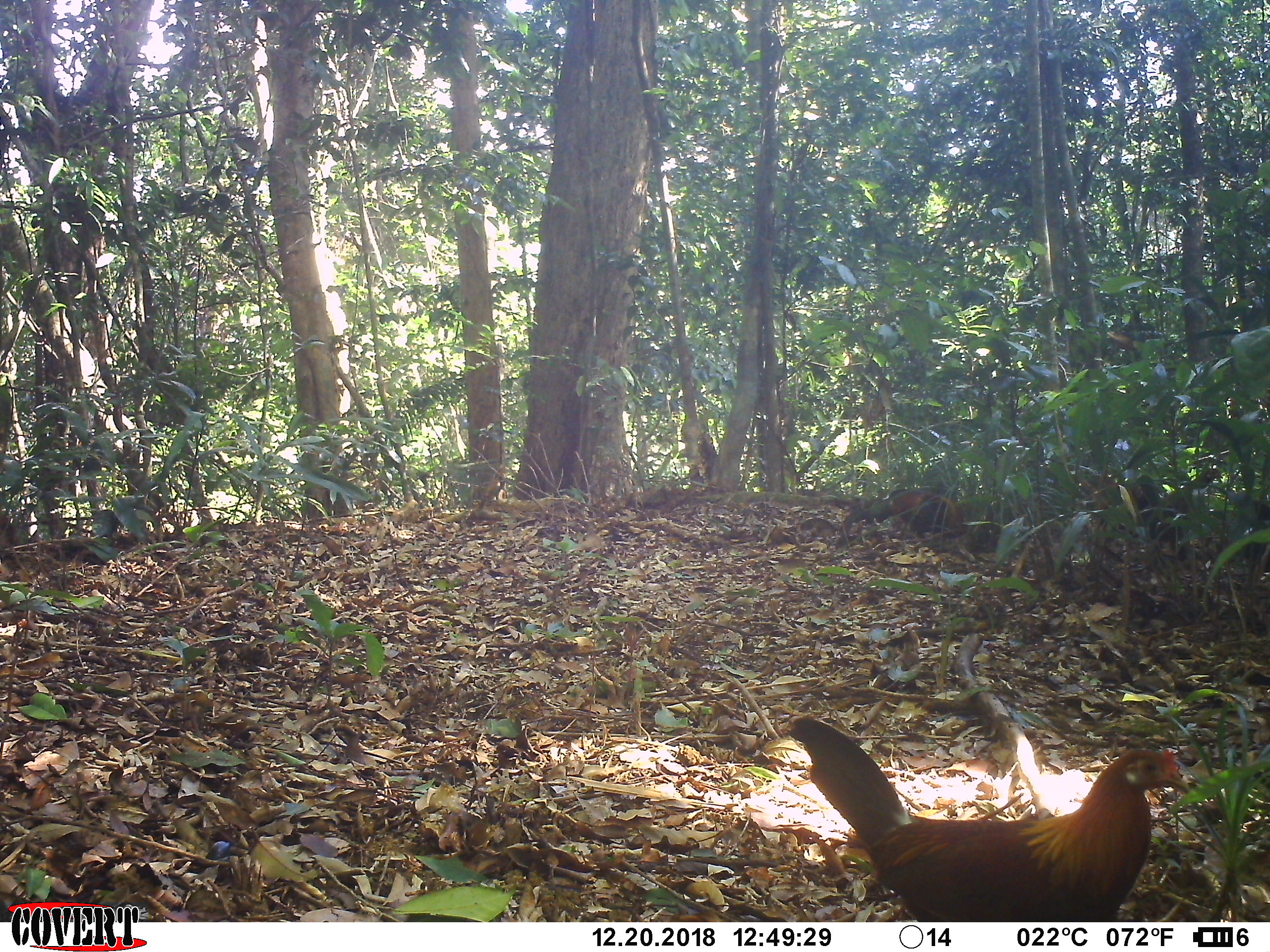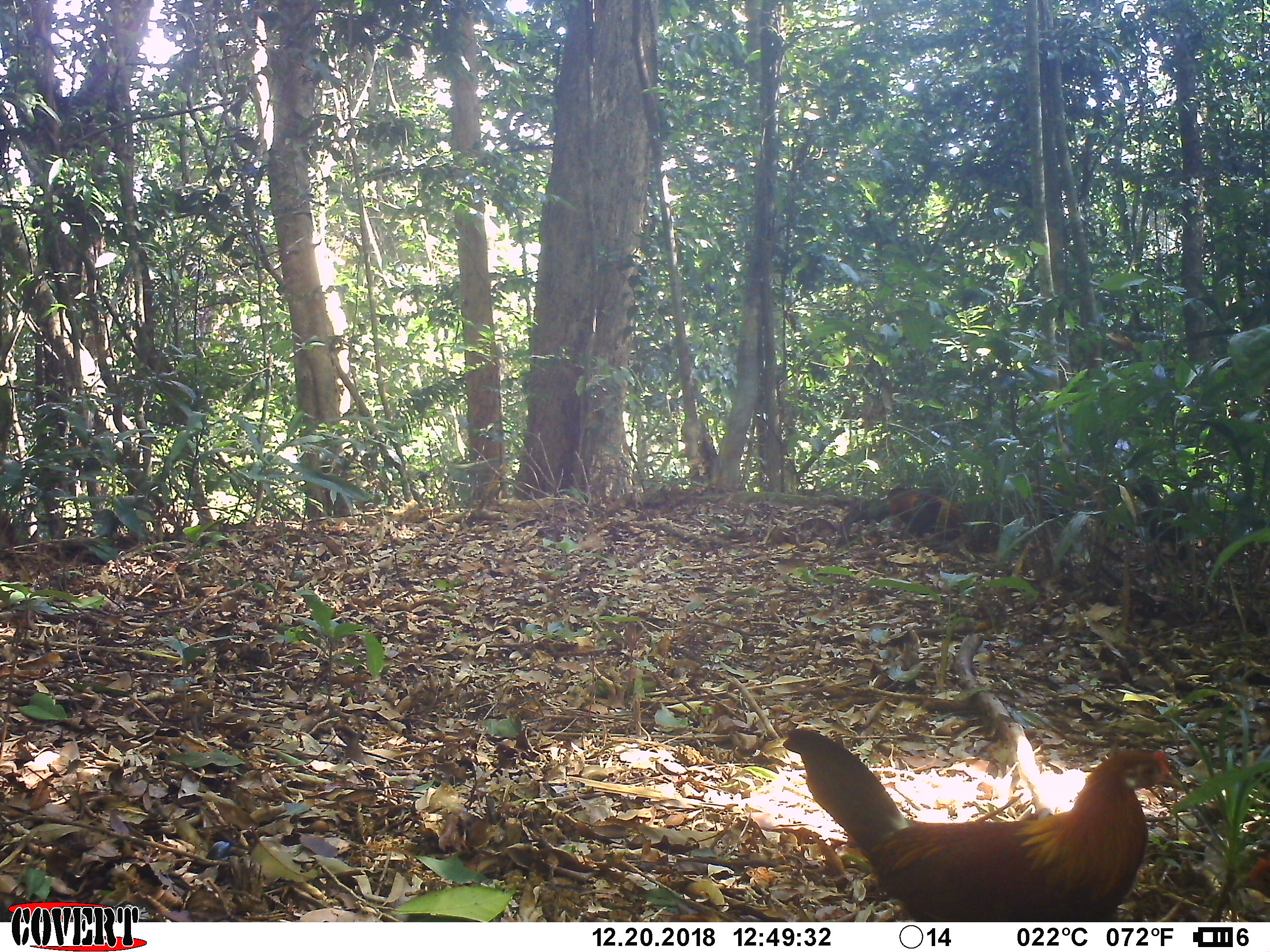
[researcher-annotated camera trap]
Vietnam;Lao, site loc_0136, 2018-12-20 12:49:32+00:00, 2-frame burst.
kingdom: Animalia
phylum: Chordata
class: Aves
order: Galliformes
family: Phasianidae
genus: Gallus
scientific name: Gallus gallus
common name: red junglefowl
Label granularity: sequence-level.